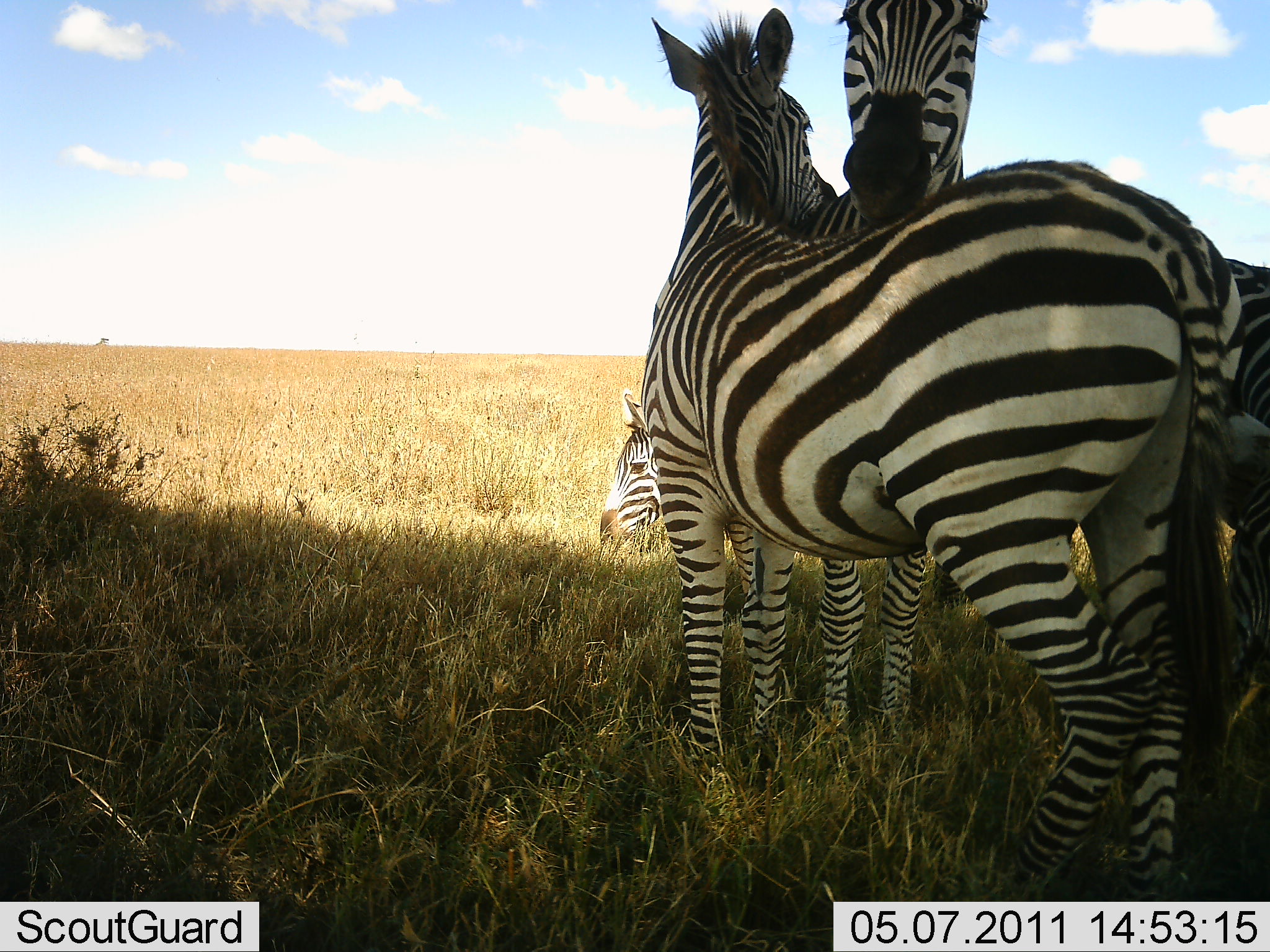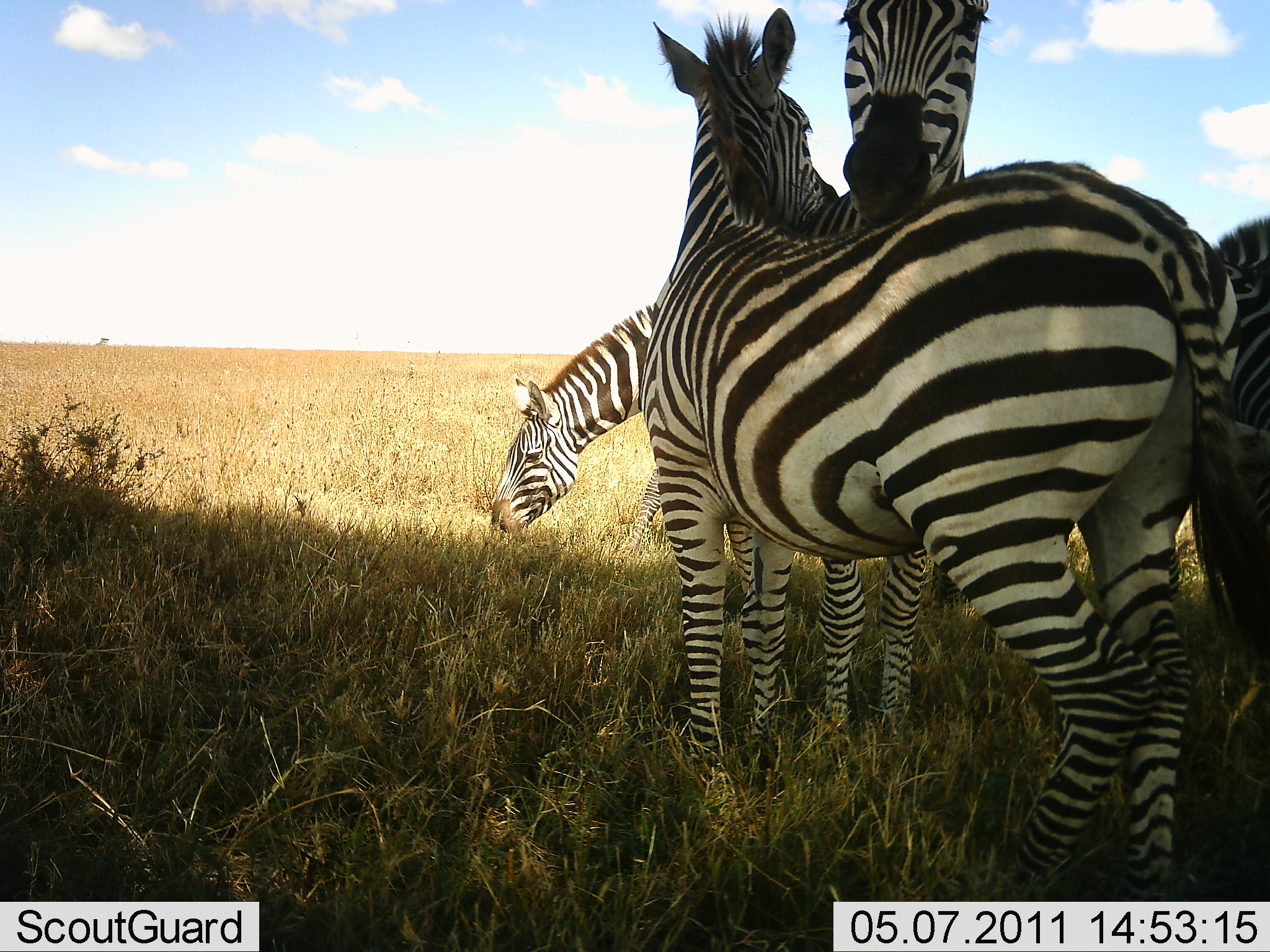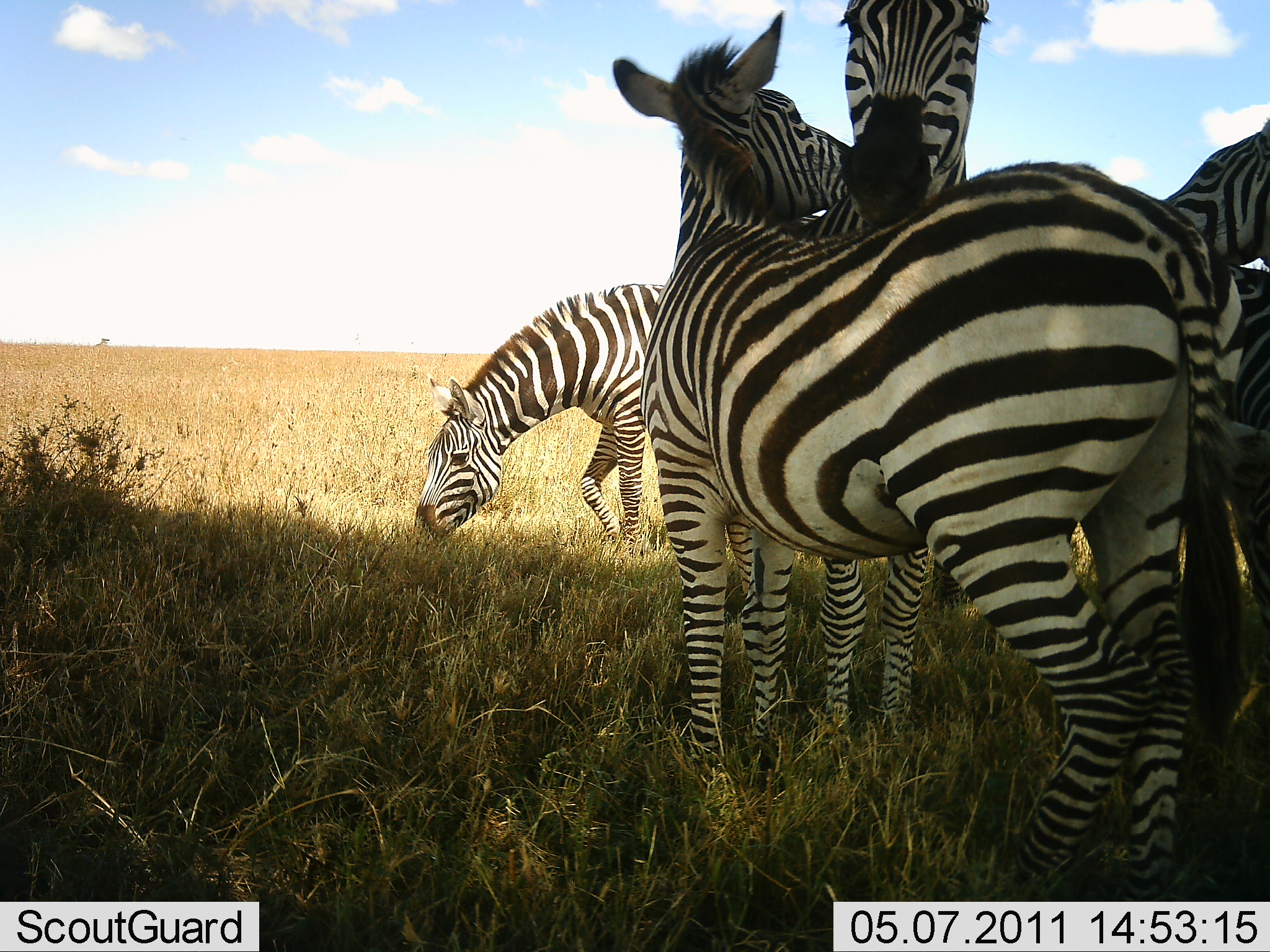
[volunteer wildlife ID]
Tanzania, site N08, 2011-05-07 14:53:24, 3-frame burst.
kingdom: Animalia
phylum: Chordata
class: Mammalia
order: Perissodactyla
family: Equidae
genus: Equus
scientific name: Equus quagga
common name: plains zebra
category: zebra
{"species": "zebra (plains zebra) (Equus quagga)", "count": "4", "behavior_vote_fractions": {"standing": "73%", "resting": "9%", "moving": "0%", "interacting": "55%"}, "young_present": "0%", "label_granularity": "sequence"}